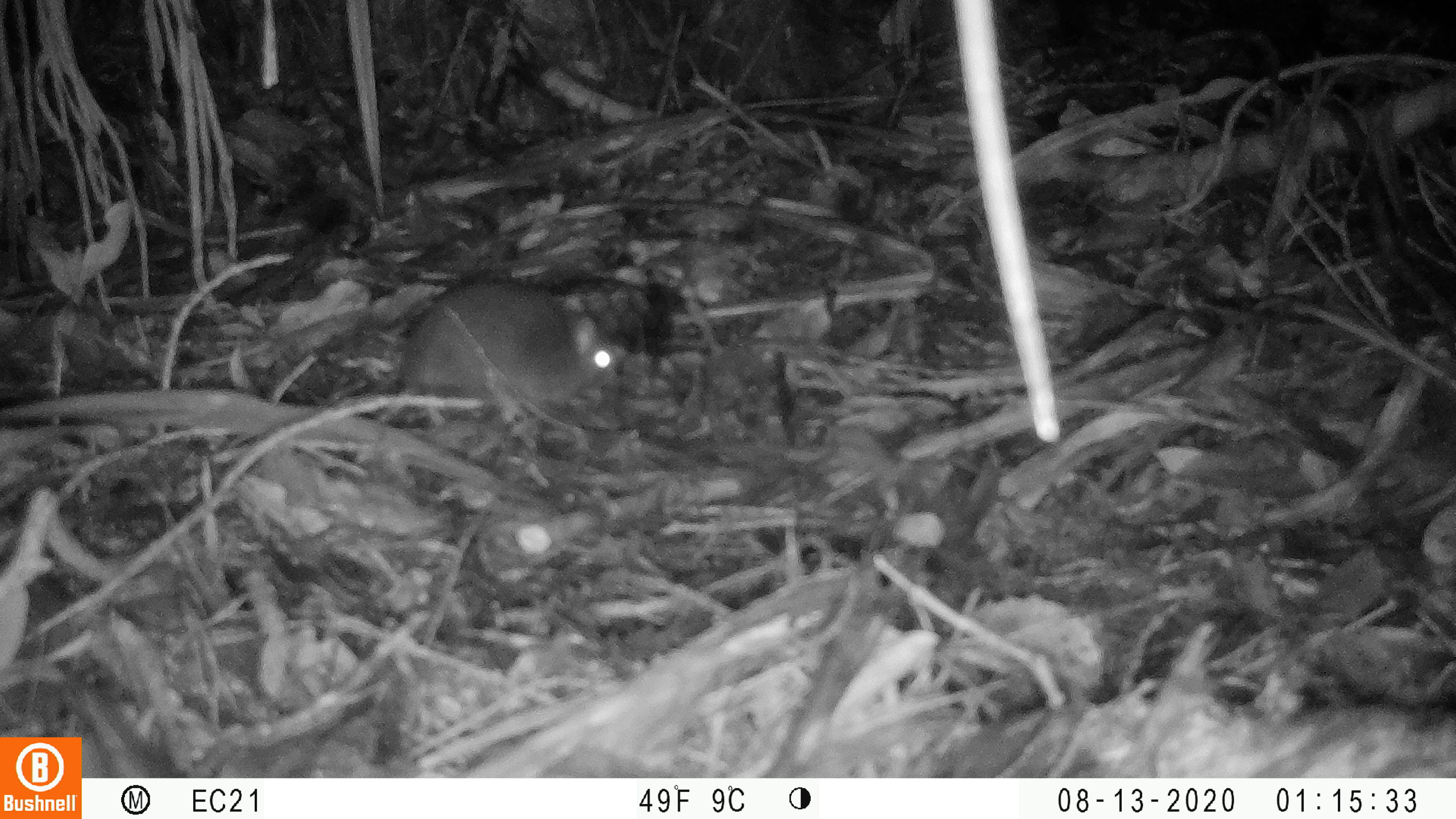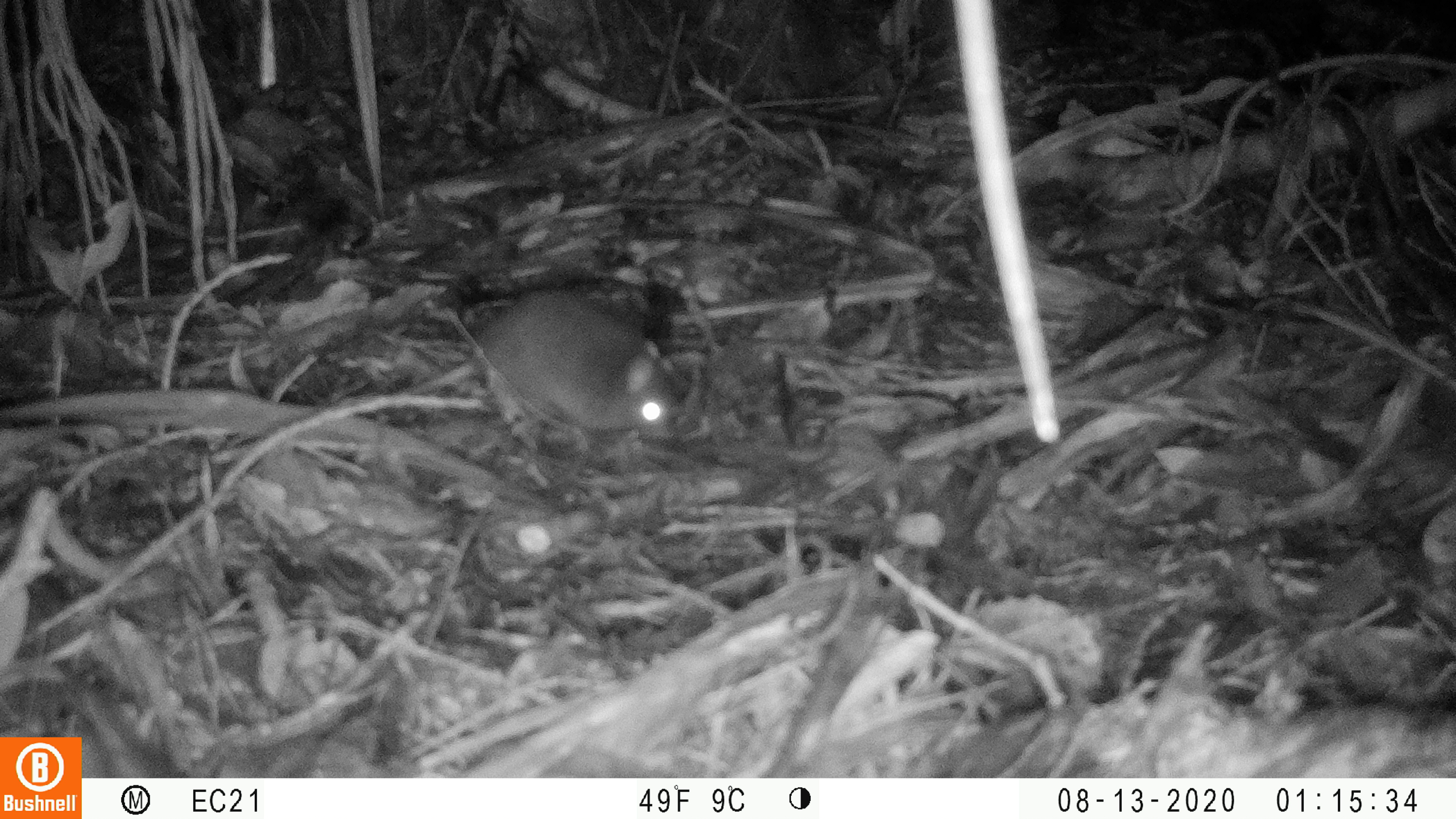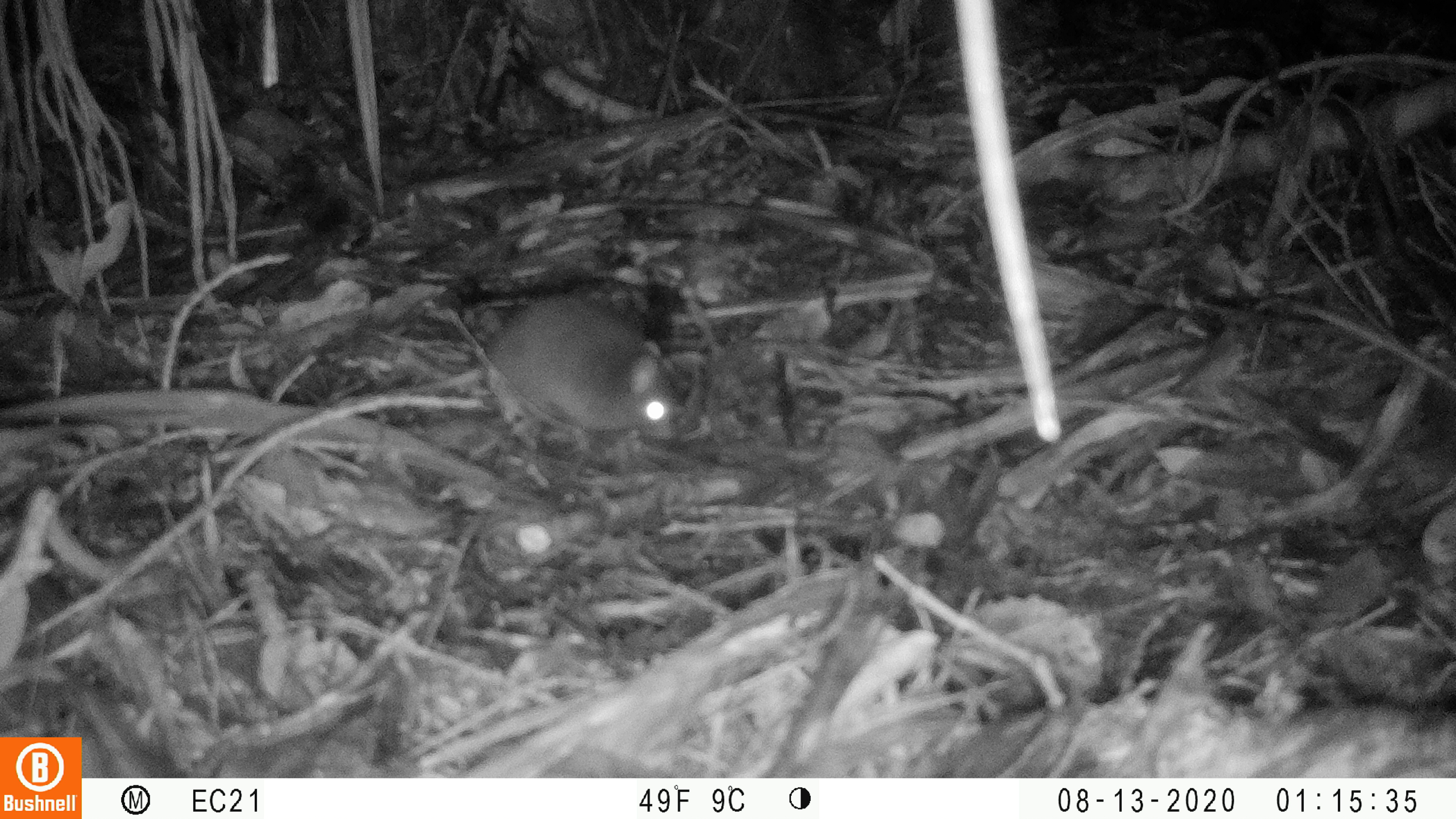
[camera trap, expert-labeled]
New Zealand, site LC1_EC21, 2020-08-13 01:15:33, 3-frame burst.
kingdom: Animalia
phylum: Chordata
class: Mammalia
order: Rodentia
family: Muridae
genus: Rattus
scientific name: Rattus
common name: rat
Rat (Rattus).